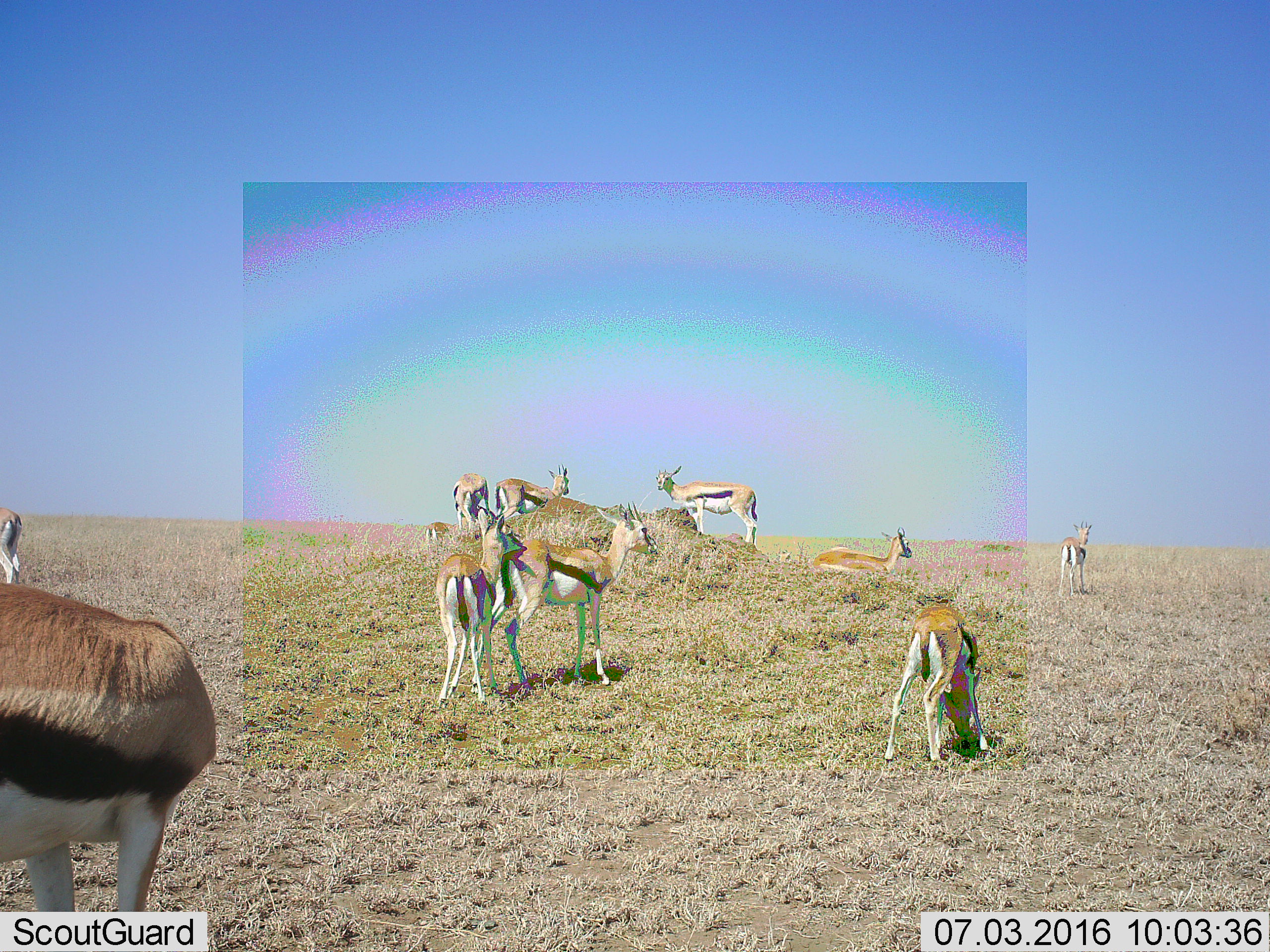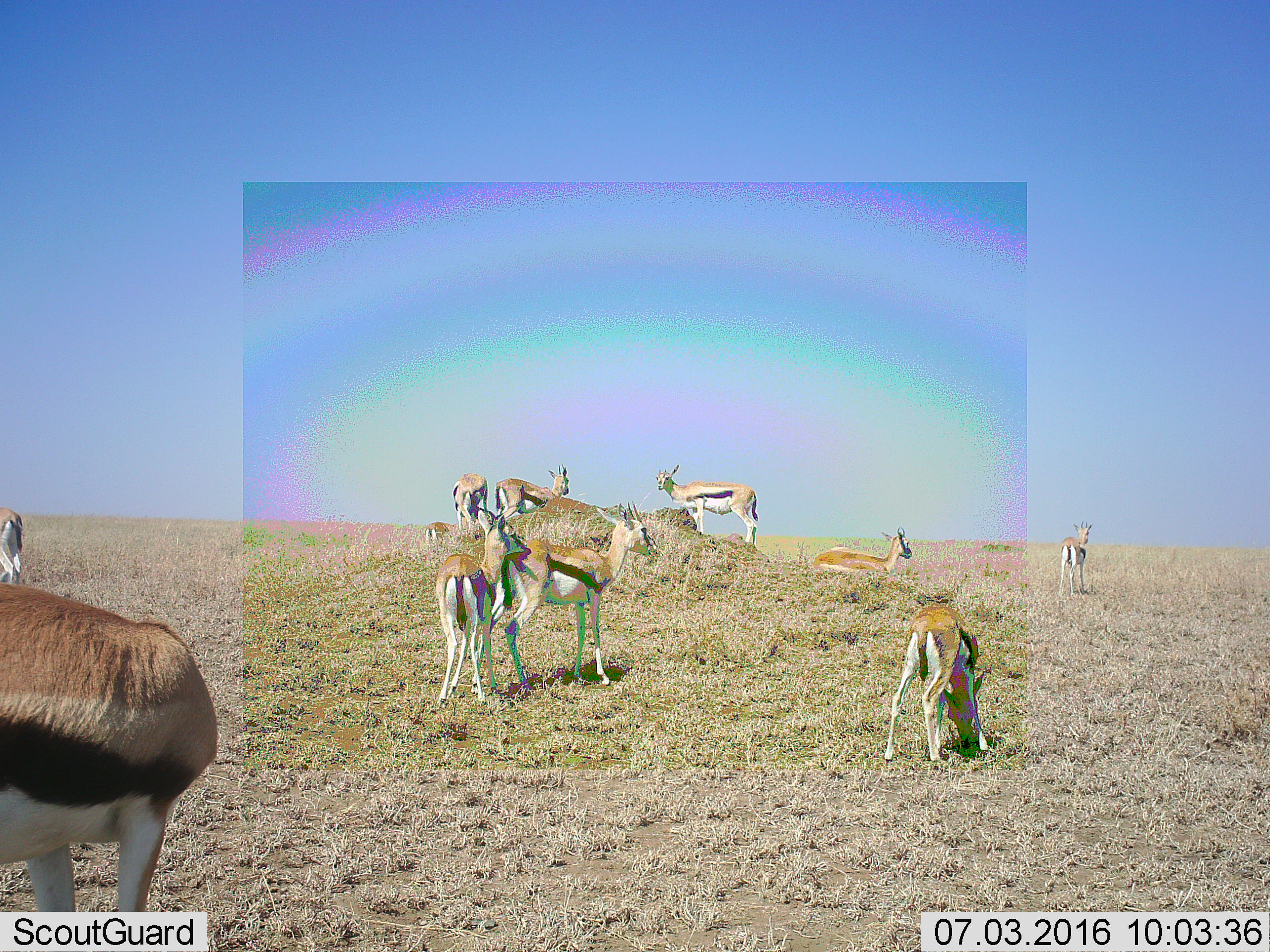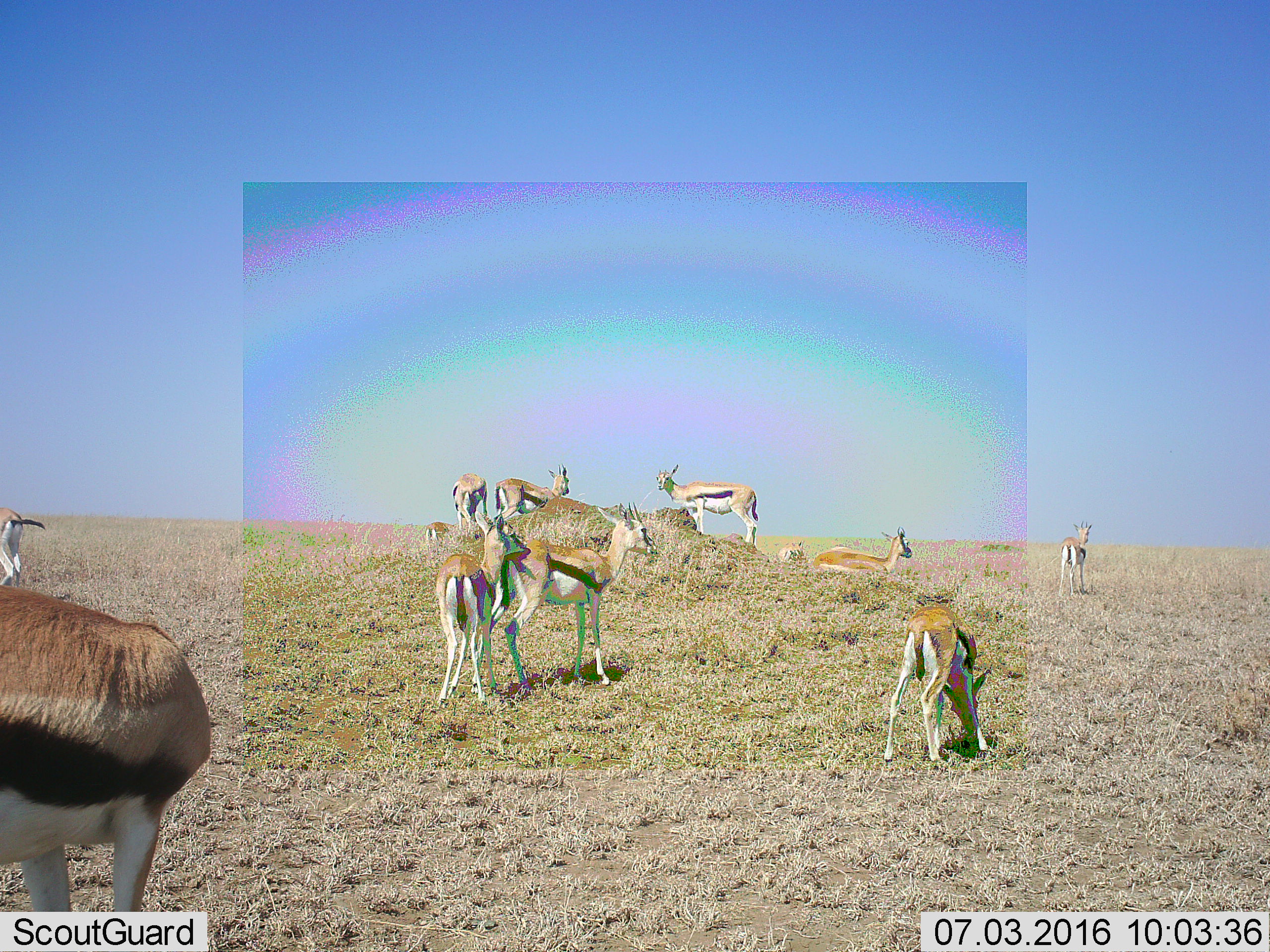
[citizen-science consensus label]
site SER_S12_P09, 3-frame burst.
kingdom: Animalia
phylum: Chordata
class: Mammalia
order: Artiodactyla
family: Bovidae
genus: Eudorcas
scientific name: Eudorcas thomsonii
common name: thomson's gazelle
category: gazellethomsons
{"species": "gazellethomsons (thomson's gazelle) (Eudorcas thomsonii)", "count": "11-50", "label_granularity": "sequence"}